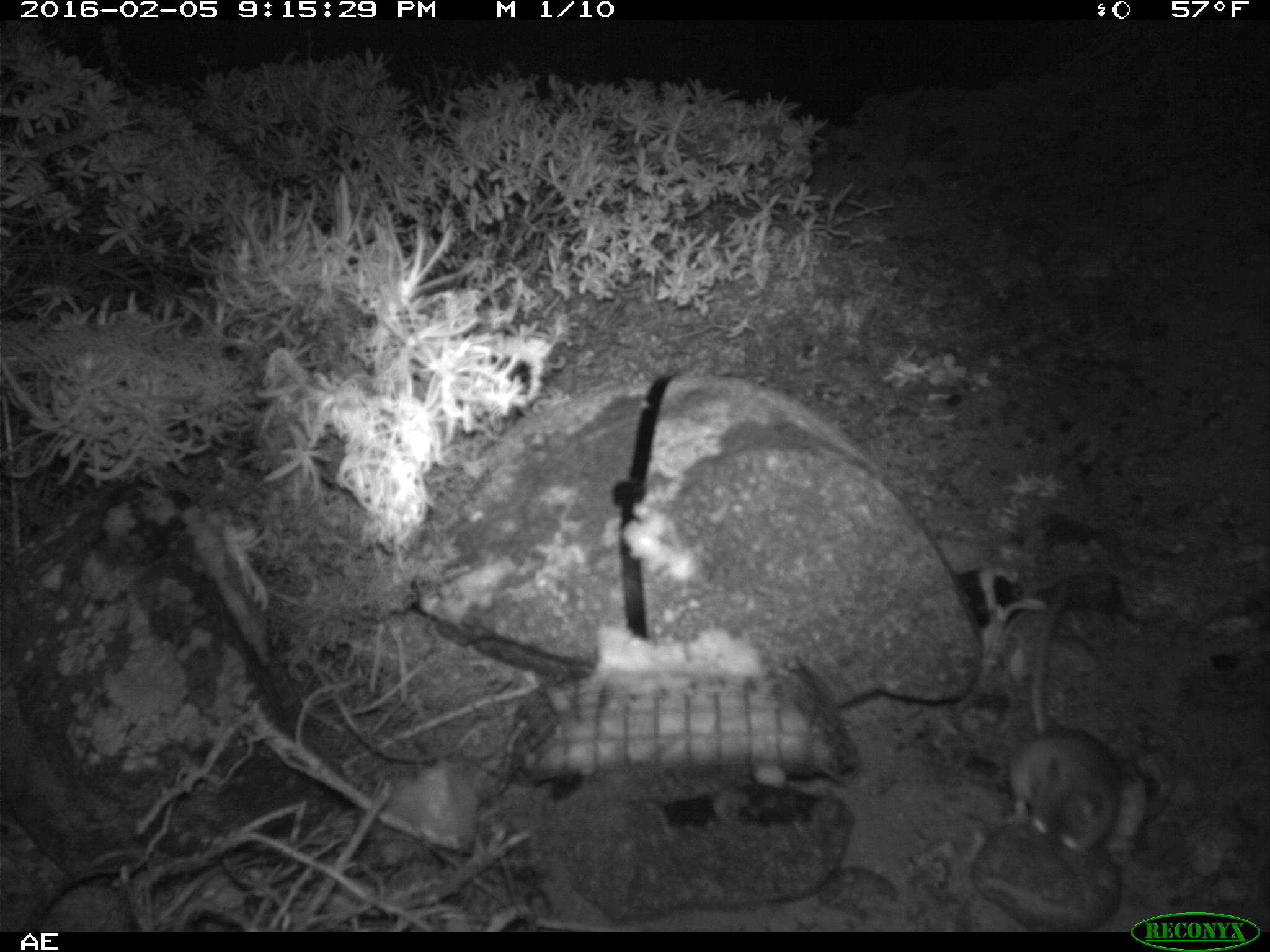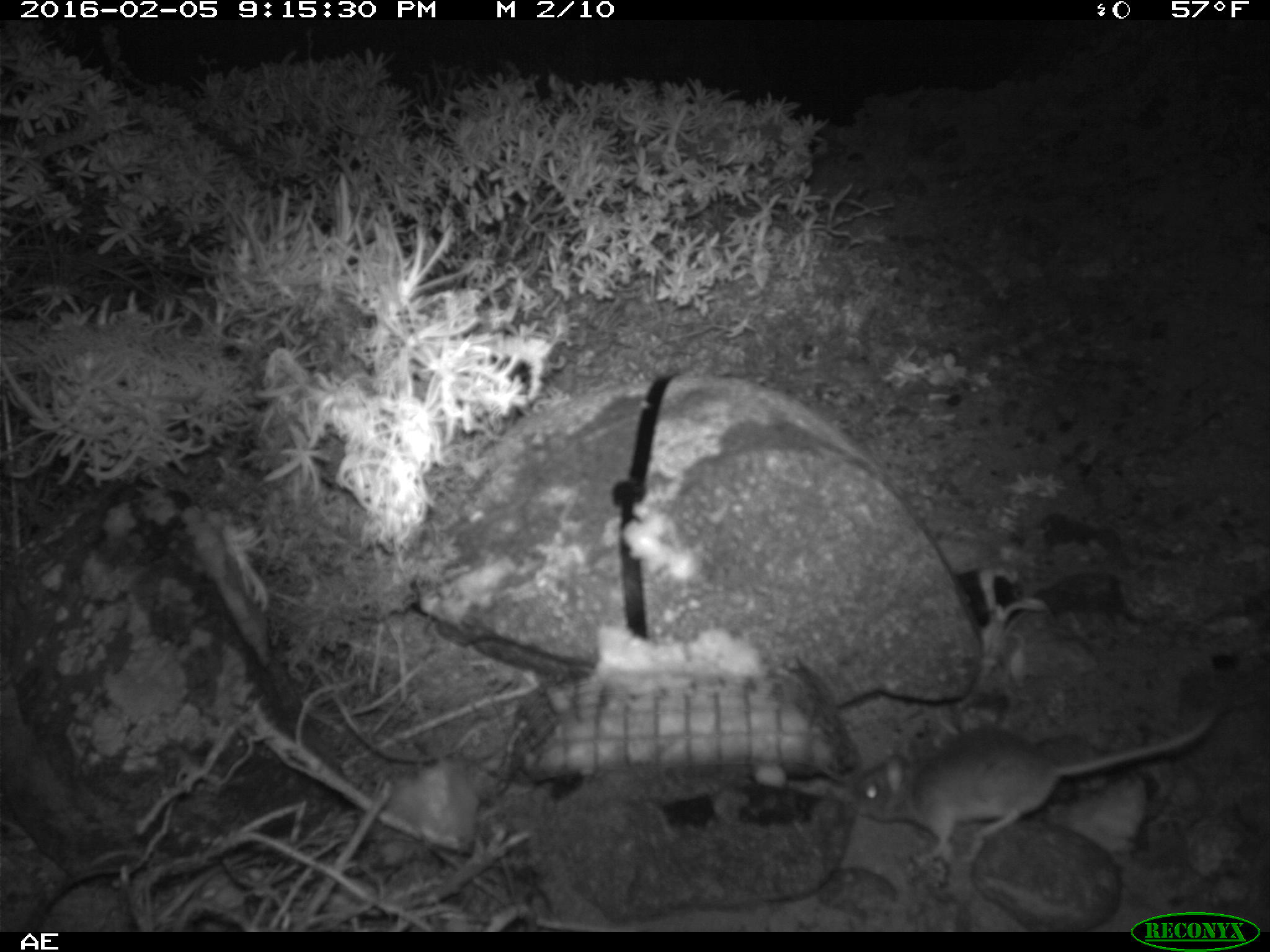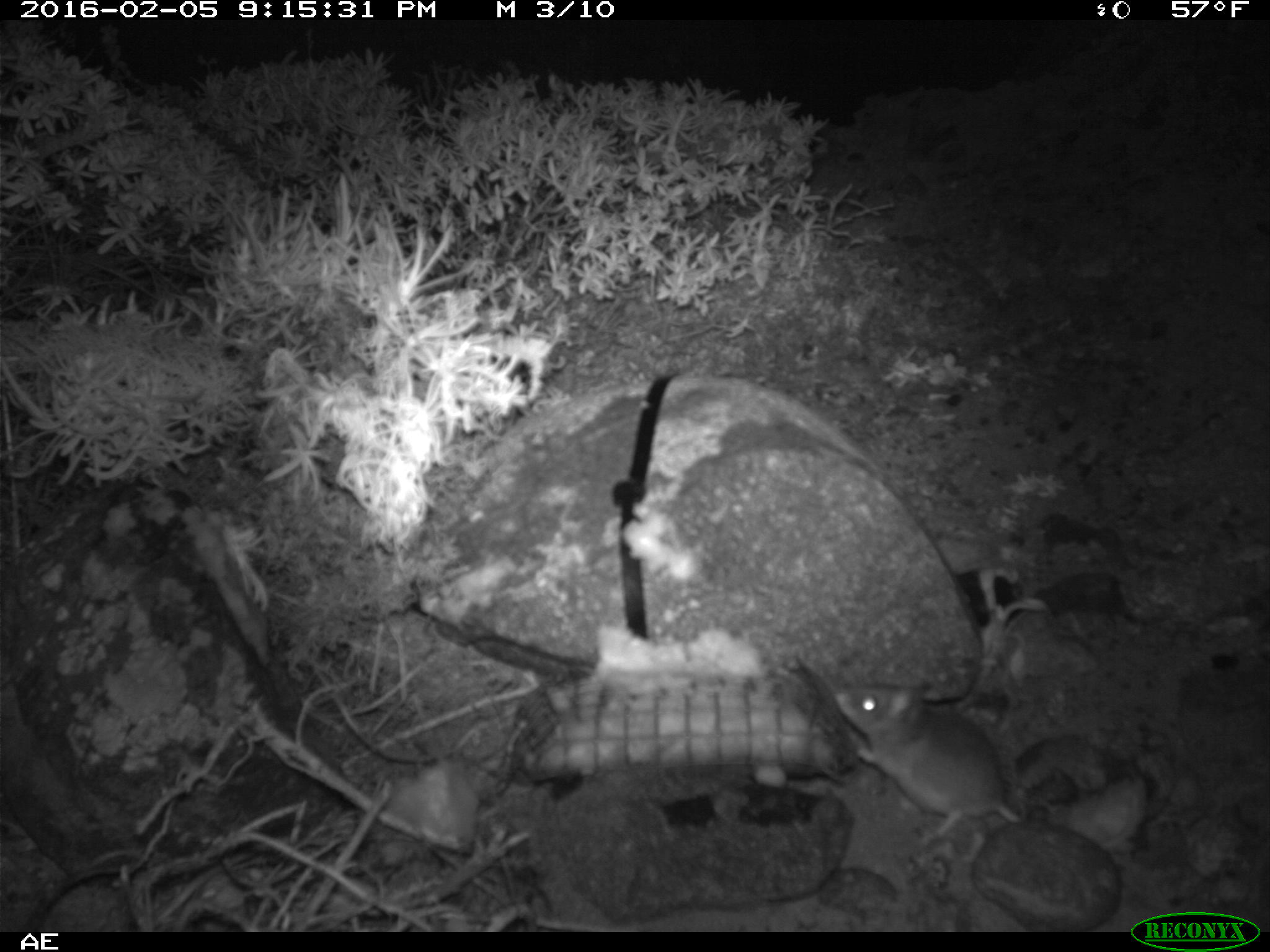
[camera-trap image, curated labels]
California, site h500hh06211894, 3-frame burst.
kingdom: Animalia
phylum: Chordata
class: Mammalia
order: Rodentia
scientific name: Rodentia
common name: rodent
Rodent (Rodentia).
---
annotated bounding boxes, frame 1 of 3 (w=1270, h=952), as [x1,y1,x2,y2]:
rodent: [1010,583,1127,854]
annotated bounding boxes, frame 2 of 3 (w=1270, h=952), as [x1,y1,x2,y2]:
rodent: [847,712,1220,863]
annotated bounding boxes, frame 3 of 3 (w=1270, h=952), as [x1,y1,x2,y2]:
rodent: [835,678,1026,862]